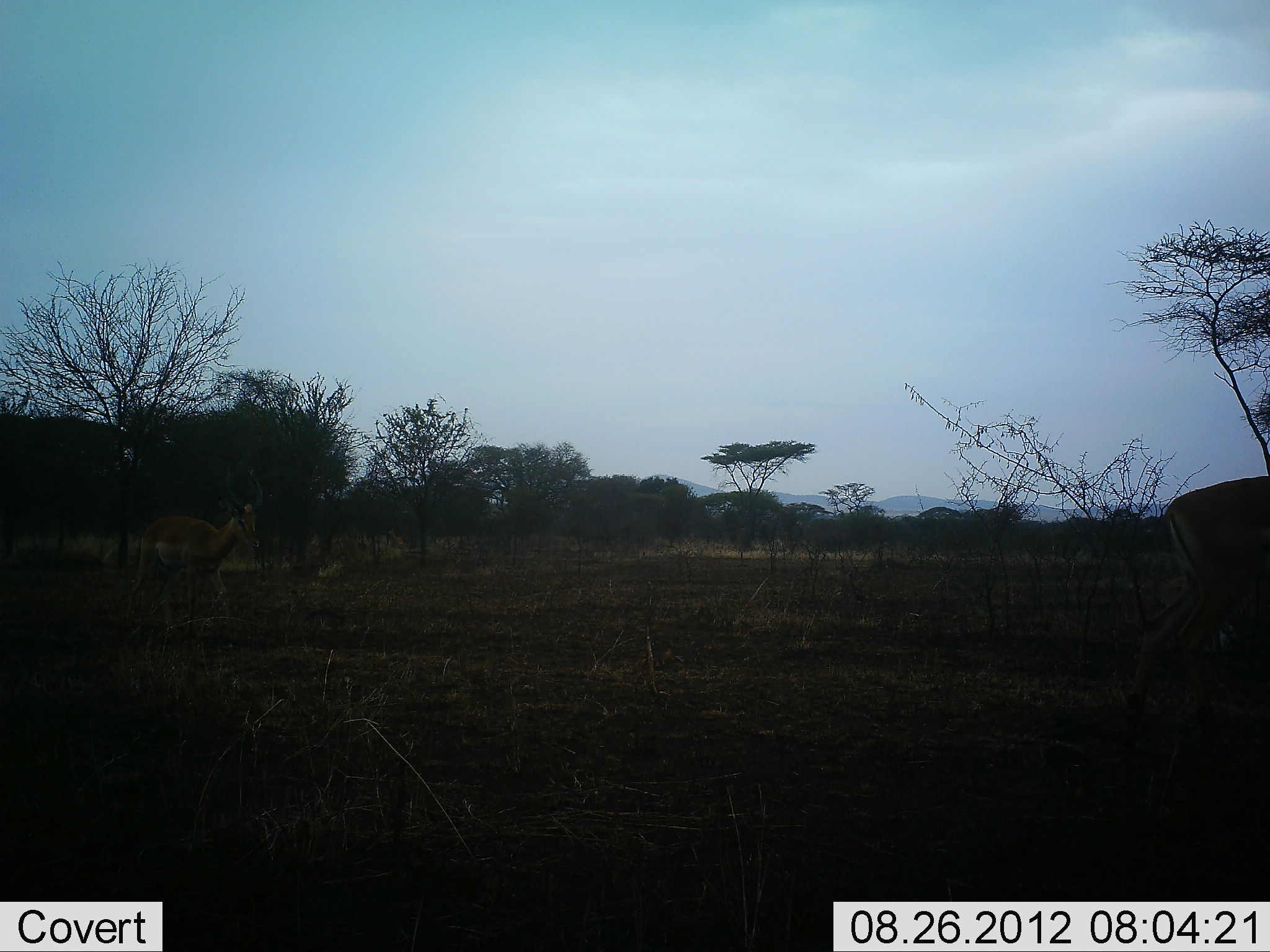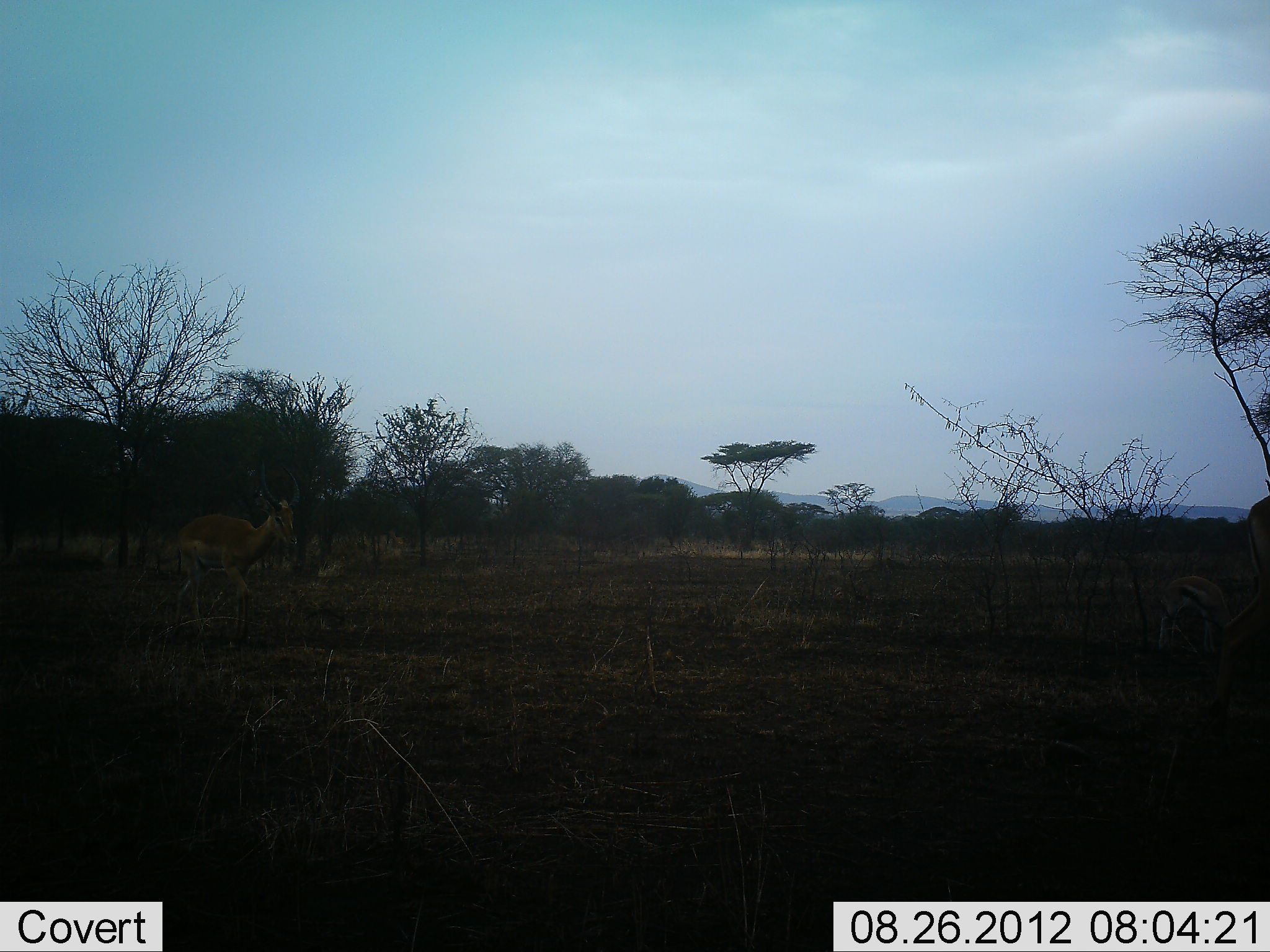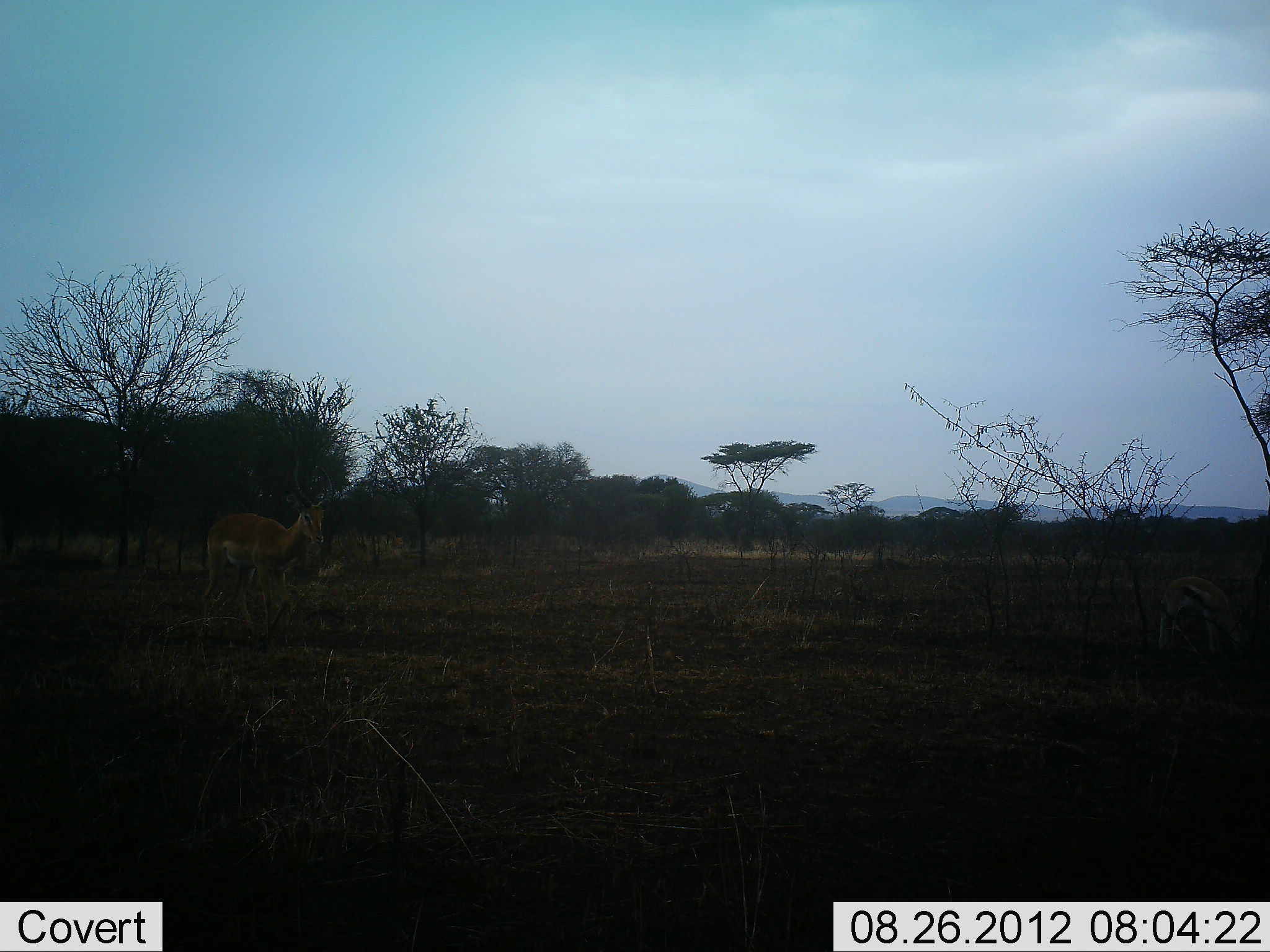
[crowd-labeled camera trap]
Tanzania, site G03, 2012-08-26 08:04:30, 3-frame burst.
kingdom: Animalia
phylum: Chordata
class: Mammalia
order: Artiodactyla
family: Bovidae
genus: Eudorcas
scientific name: Eudorcas thomsonii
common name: thomson's gazelle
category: gazellethomsons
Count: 1.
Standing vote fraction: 10%.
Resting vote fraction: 0%.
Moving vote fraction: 20%.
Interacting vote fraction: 0%.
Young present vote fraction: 20%.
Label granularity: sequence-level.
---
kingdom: Animalia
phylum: Chordata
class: Mammalia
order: Artiodactyla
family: Bovidae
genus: Aepyceros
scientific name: Aepyceros melampus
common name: impala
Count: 2.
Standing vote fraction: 0%.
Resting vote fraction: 0%.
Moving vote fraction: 100%.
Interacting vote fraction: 0%.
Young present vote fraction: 0%.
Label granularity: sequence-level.